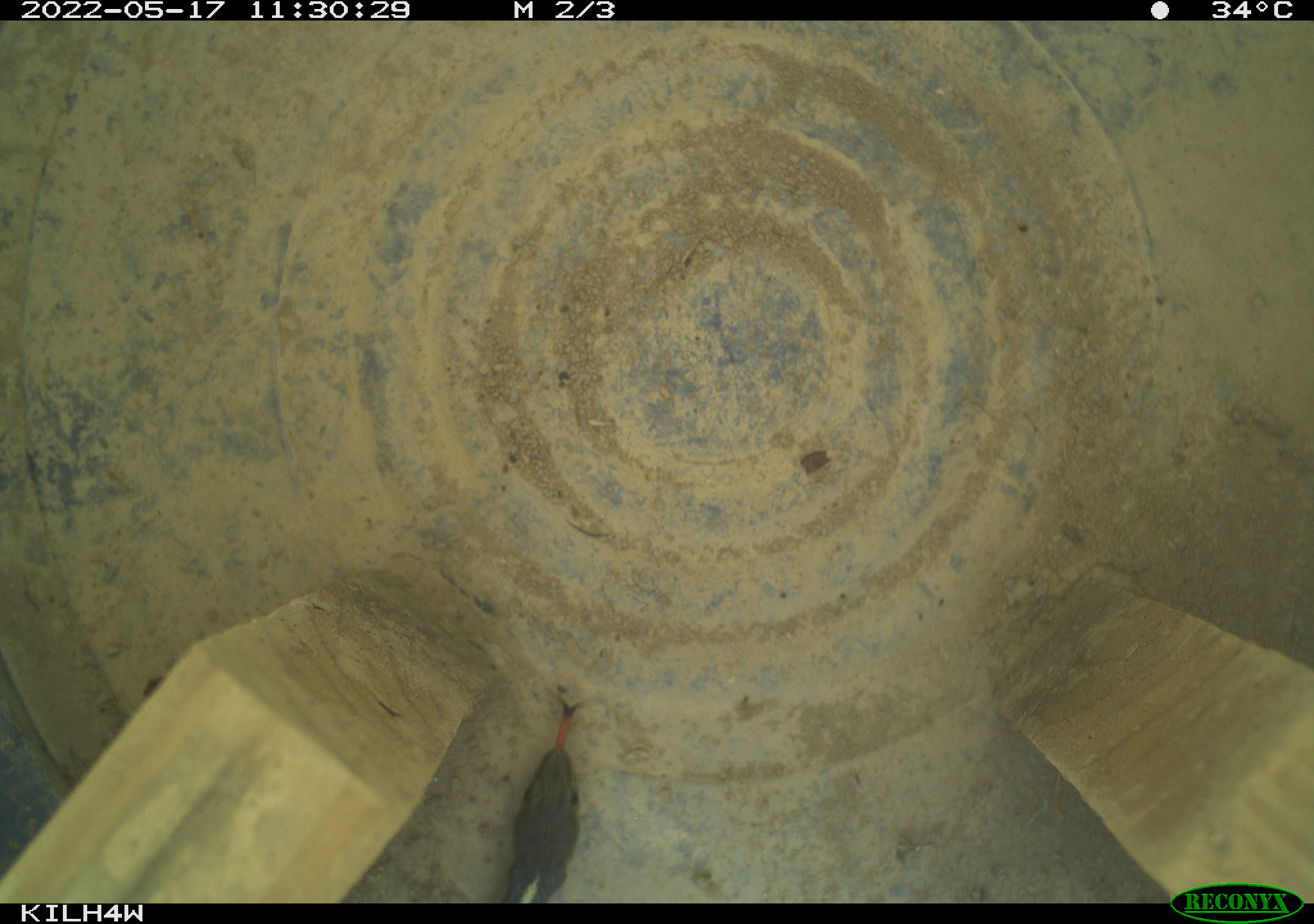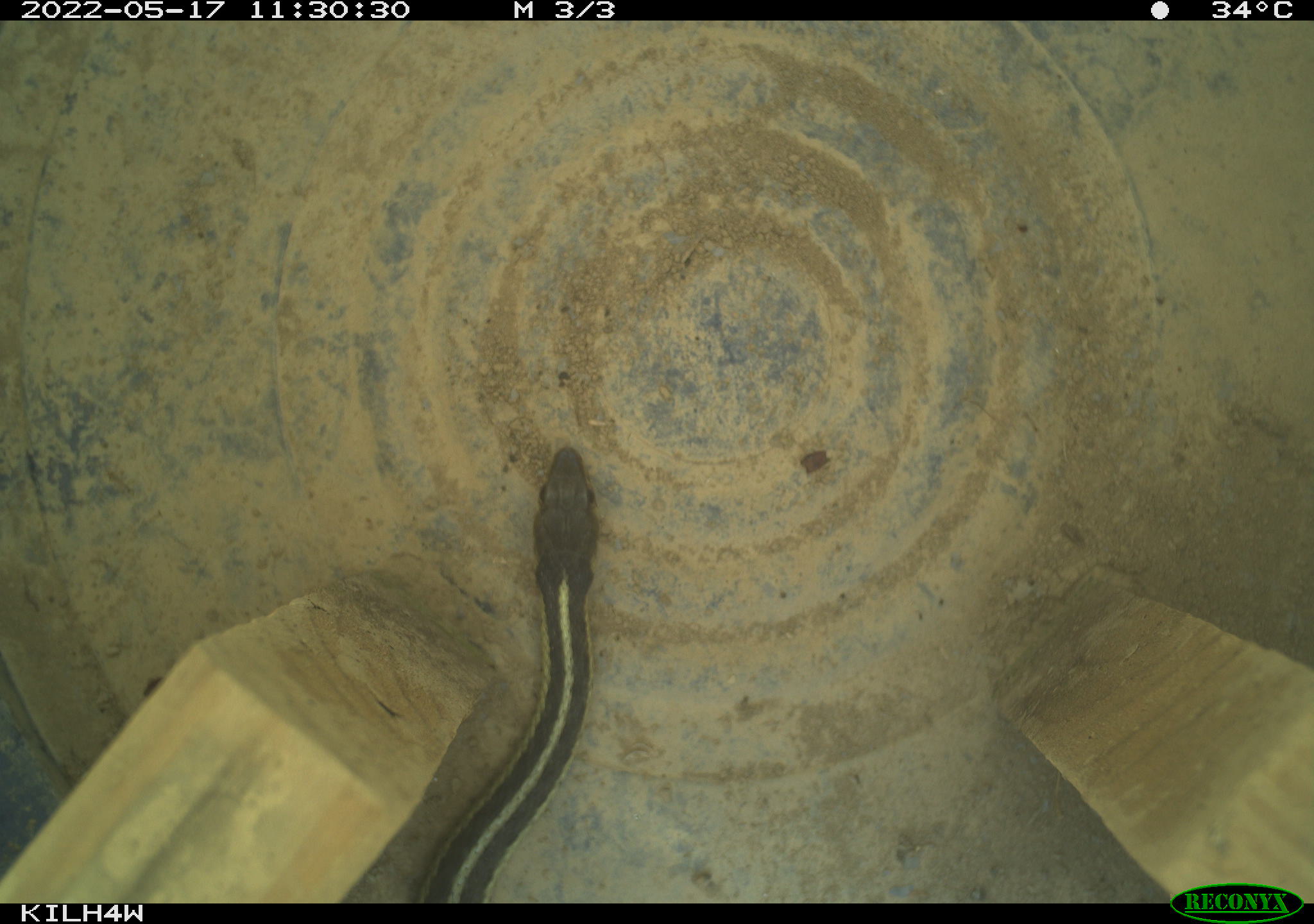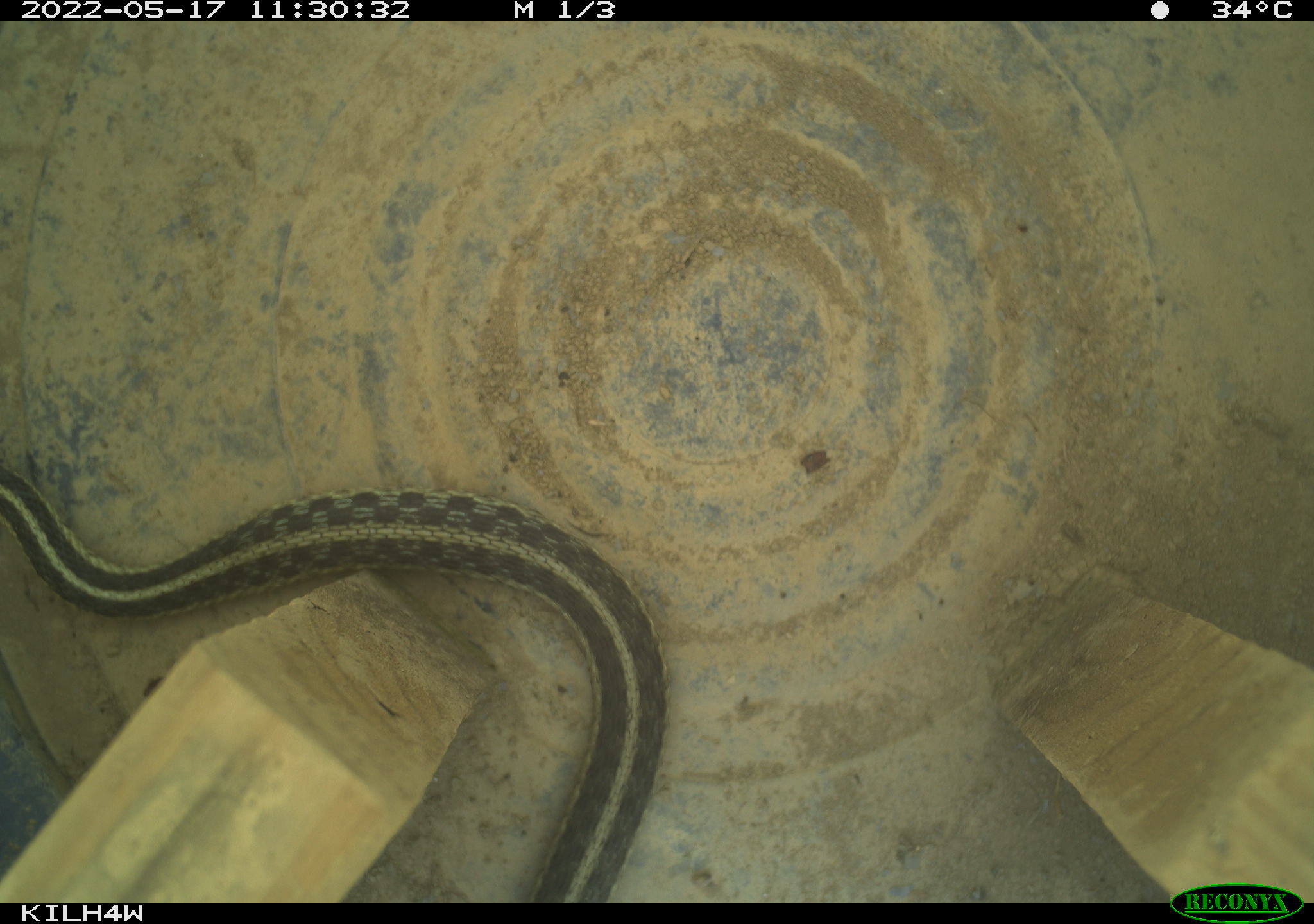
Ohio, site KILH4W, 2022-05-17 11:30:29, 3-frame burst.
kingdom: Animalia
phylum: Chordata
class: Reptilia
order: Squamata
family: Colubridae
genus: Thamnophis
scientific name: Thamnophis sirtalis sirtalis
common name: eastern gartersnake